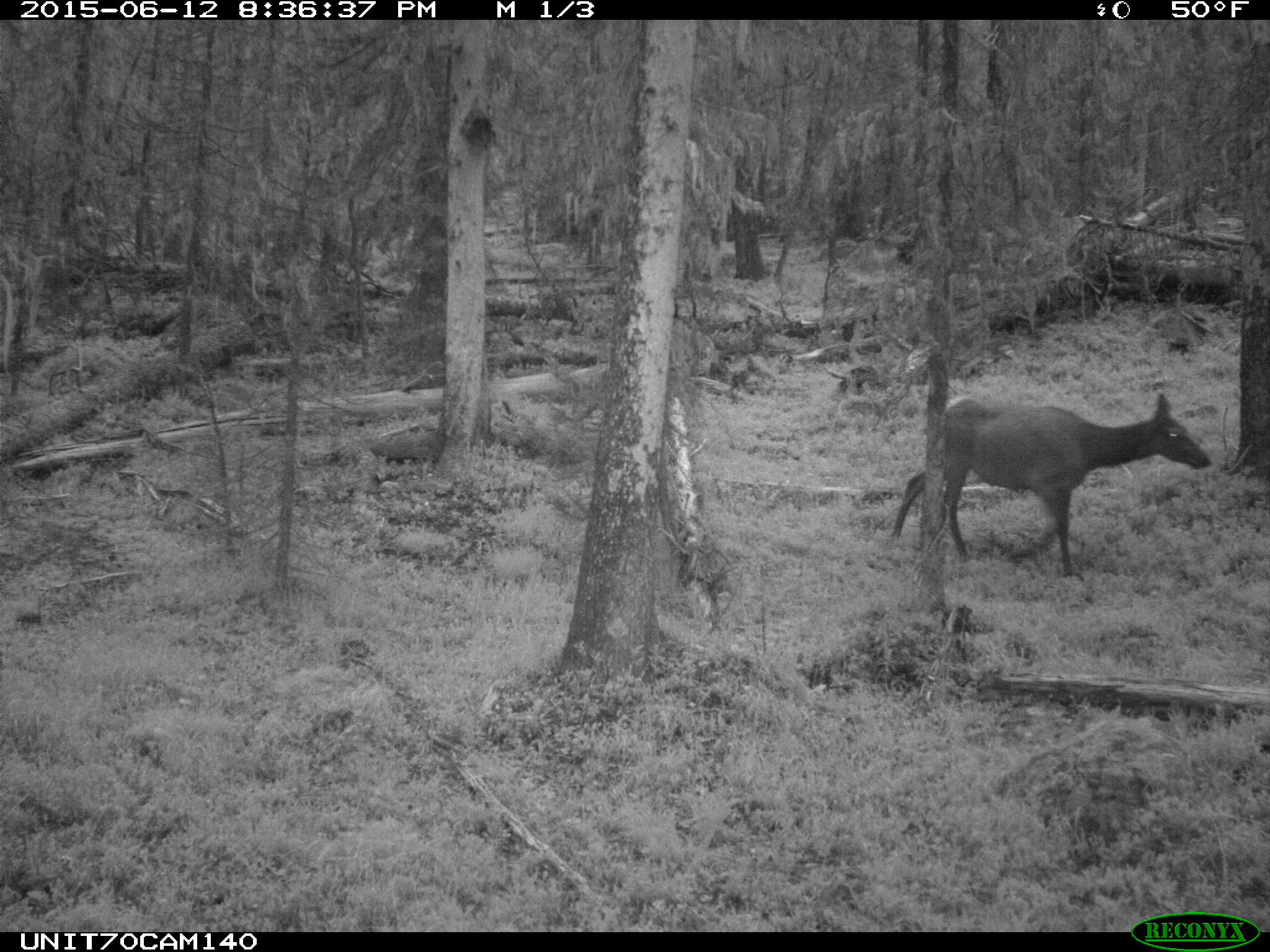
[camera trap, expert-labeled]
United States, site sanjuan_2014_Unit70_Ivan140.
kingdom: Animalia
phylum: Chordata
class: Mammalia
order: Artiodactyla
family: Cervidae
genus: Cervus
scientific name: Cervus elaphus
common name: red deer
Cervus elaphus (red deer).